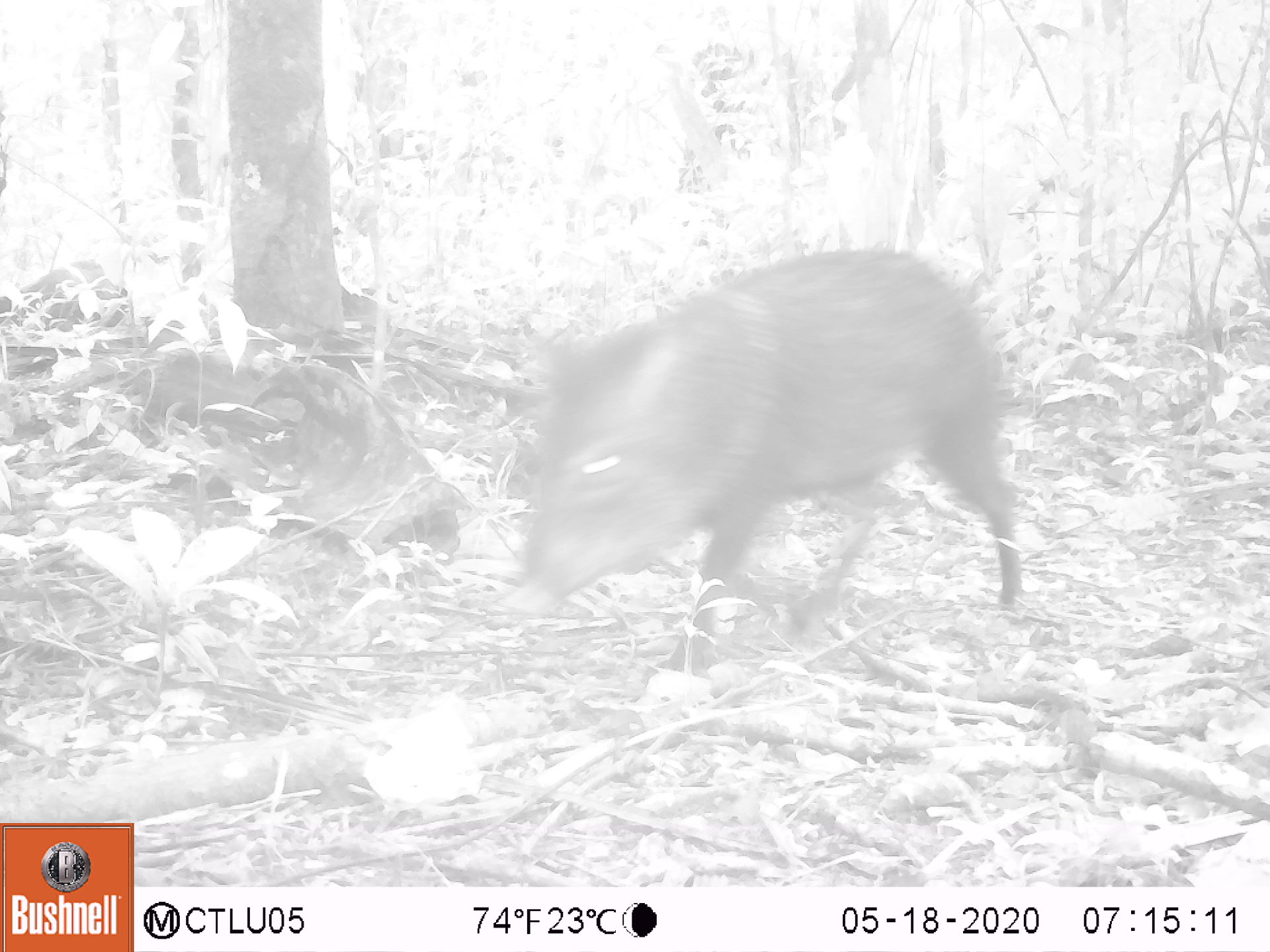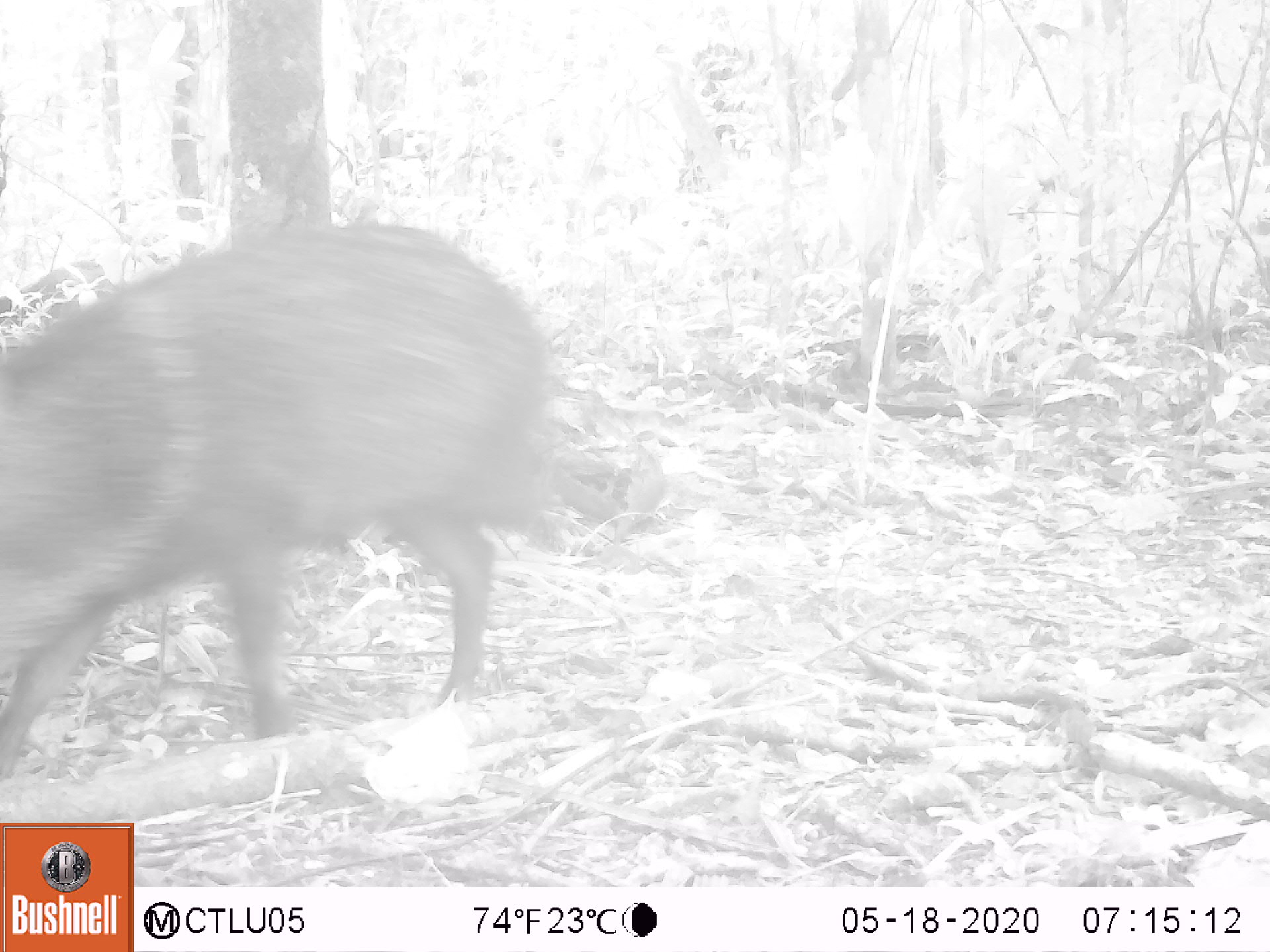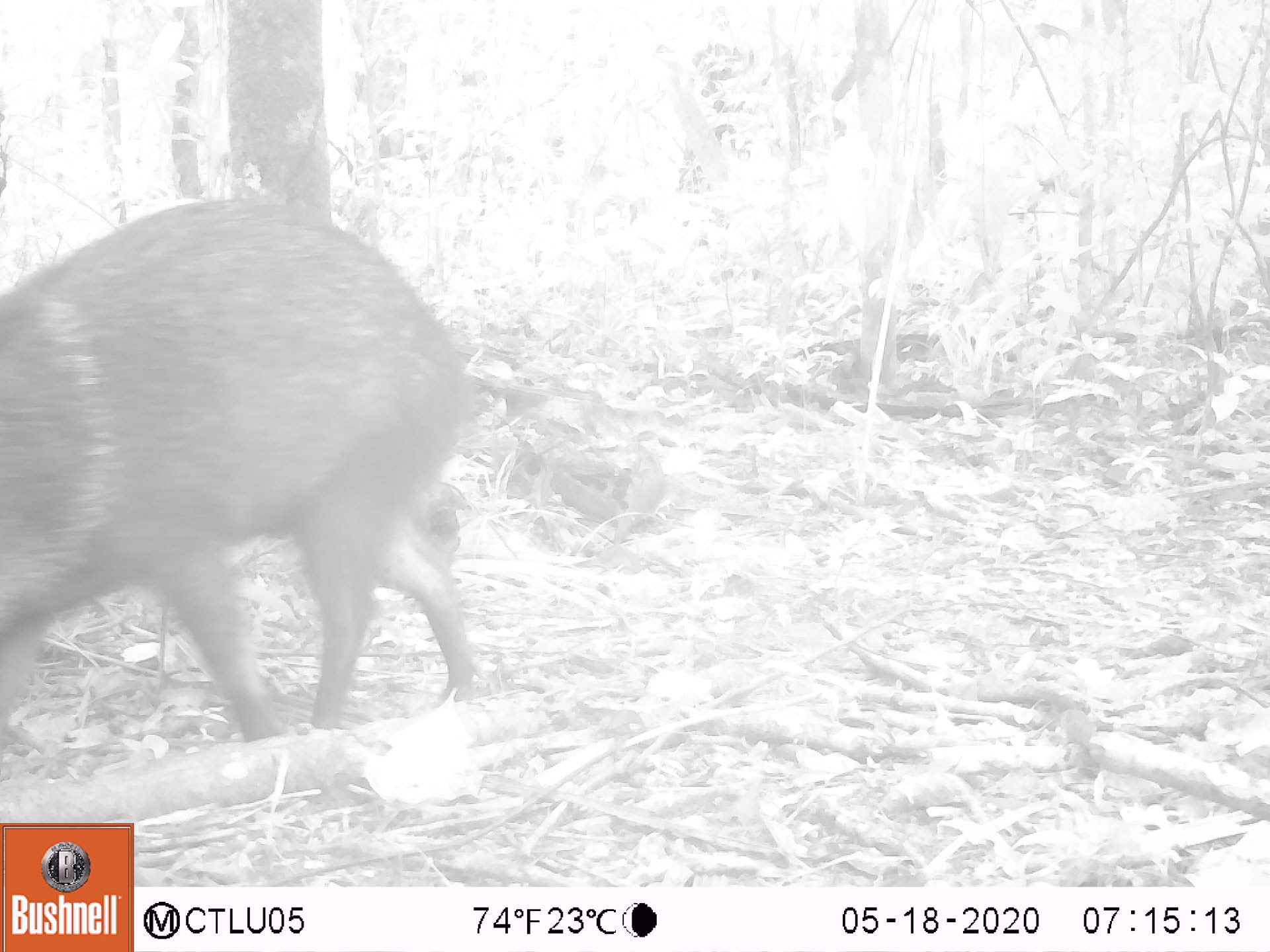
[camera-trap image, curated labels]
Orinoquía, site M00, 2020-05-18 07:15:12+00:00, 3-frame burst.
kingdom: Animalia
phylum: Chordata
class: Mammalia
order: Artiodactyla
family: Tayassuidae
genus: Pecari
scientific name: Pecari tajacu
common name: collared peccary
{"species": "collared peccary (Pecari tajacu)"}